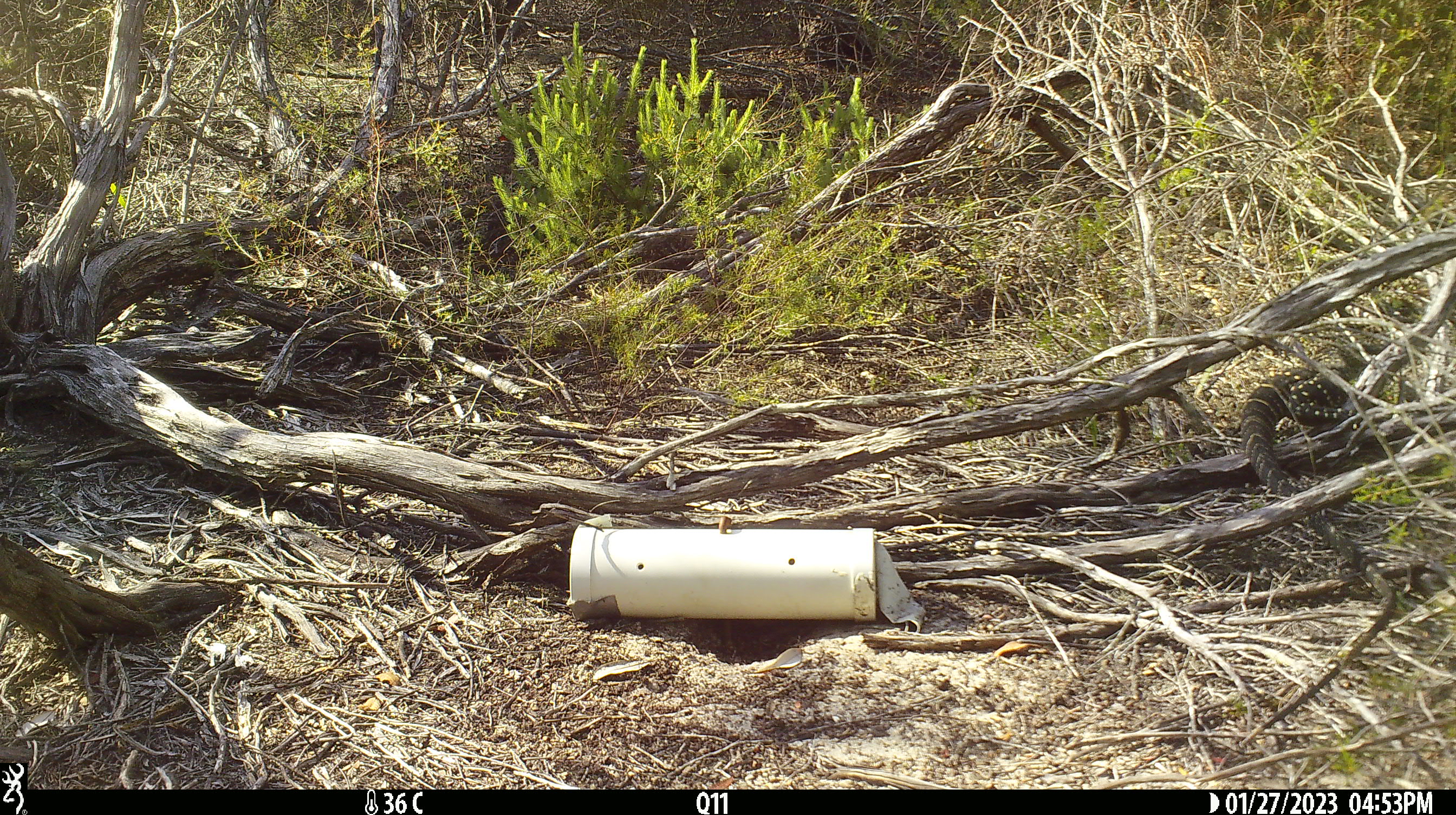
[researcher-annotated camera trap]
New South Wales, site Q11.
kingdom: Animalia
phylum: Chordata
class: Reptilia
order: Squamata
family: Varanidae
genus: Varanus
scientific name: Varanus varius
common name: lace monitor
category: goanna